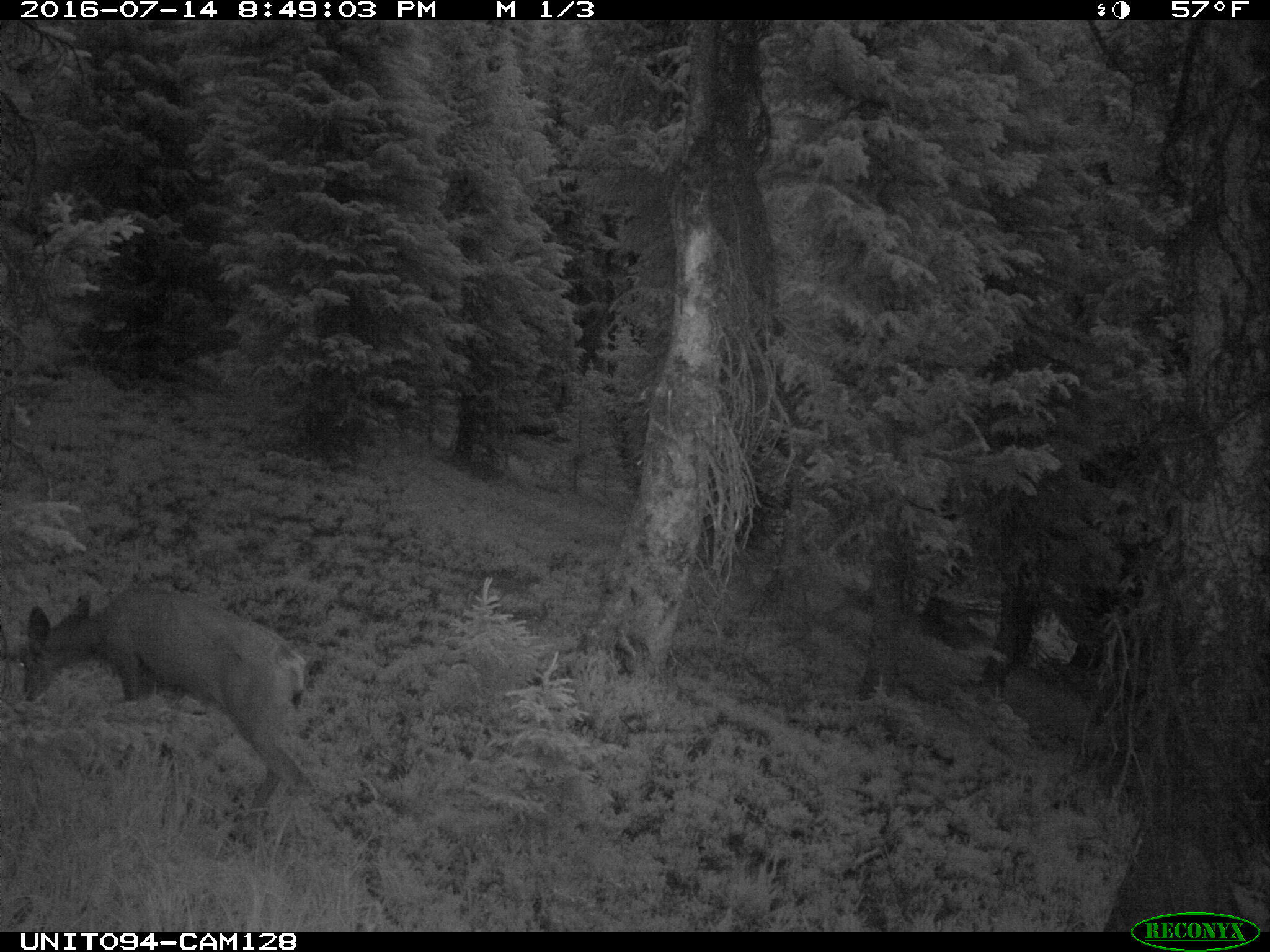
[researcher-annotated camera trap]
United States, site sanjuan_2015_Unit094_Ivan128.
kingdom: Animalia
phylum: Chordata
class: Mammalia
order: Artiodactyla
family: Cervidae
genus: Odocoileus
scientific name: Odocoileus hemionus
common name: mule deer